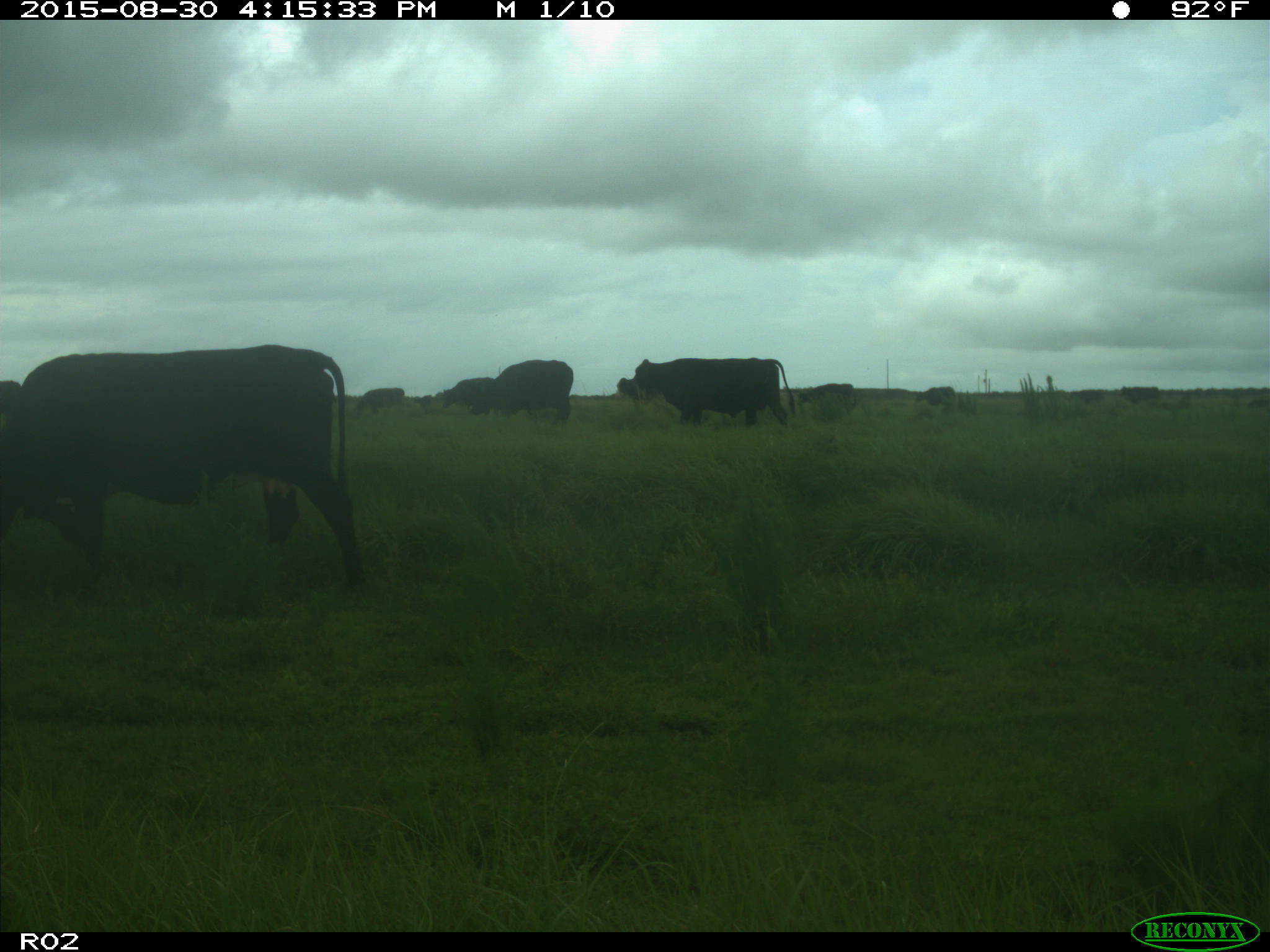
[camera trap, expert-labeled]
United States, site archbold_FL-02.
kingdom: Animalia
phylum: Chordata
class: Mammalia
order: Artiodactyla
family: Bovidae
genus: Bos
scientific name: Bos taurus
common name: domestic cow